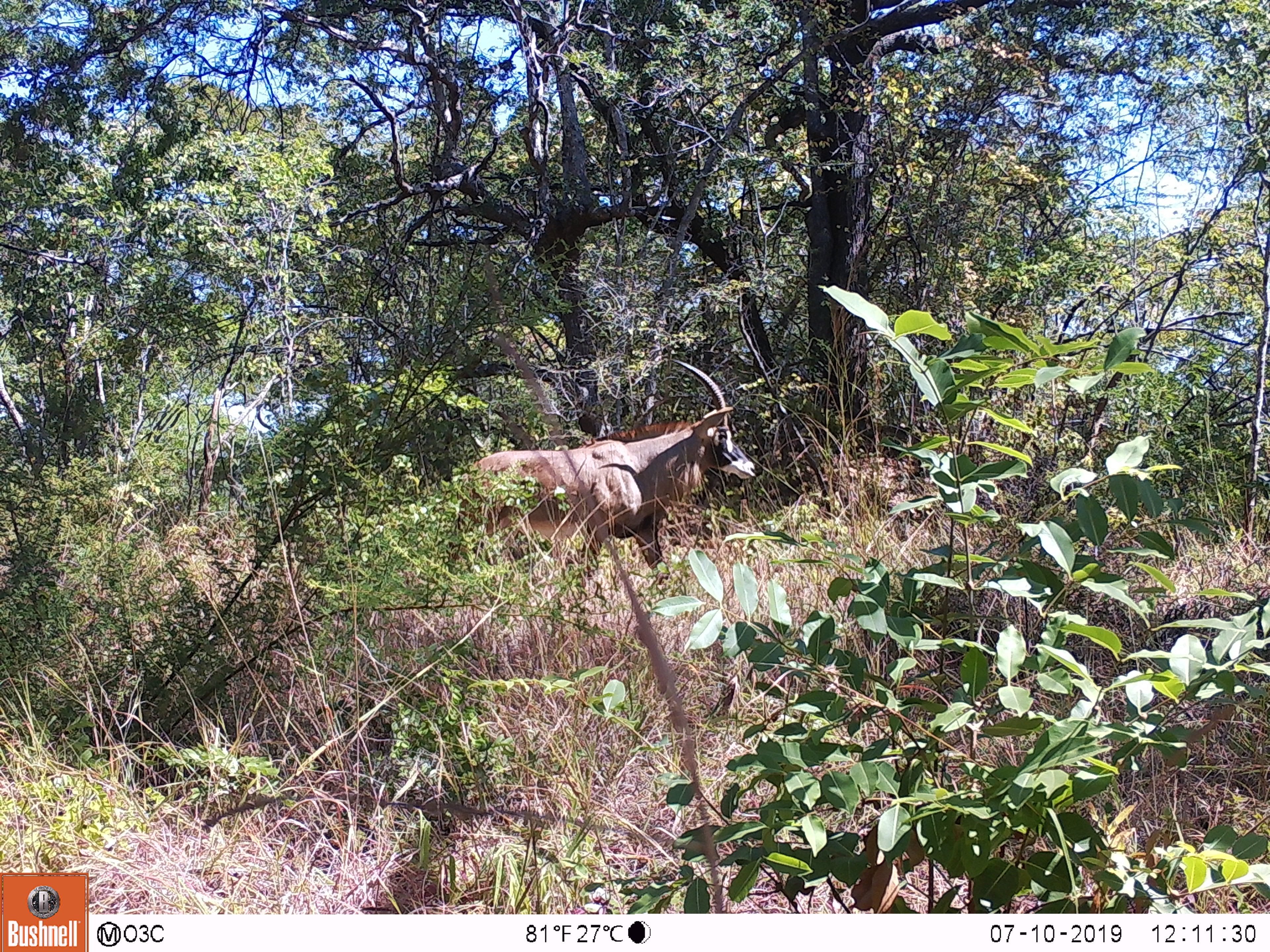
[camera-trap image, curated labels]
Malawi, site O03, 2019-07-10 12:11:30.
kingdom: Animalia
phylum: Chordata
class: Mammalia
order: Artiodactyla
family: Bovidae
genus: Hippotragus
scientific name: Hippotragus equinus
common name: roan antelope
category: roan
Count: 1.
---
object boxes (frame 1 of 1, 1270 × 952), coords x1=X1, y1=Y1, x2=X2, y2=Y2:
roan: x1=440, y1=355, x2=752, y2=592